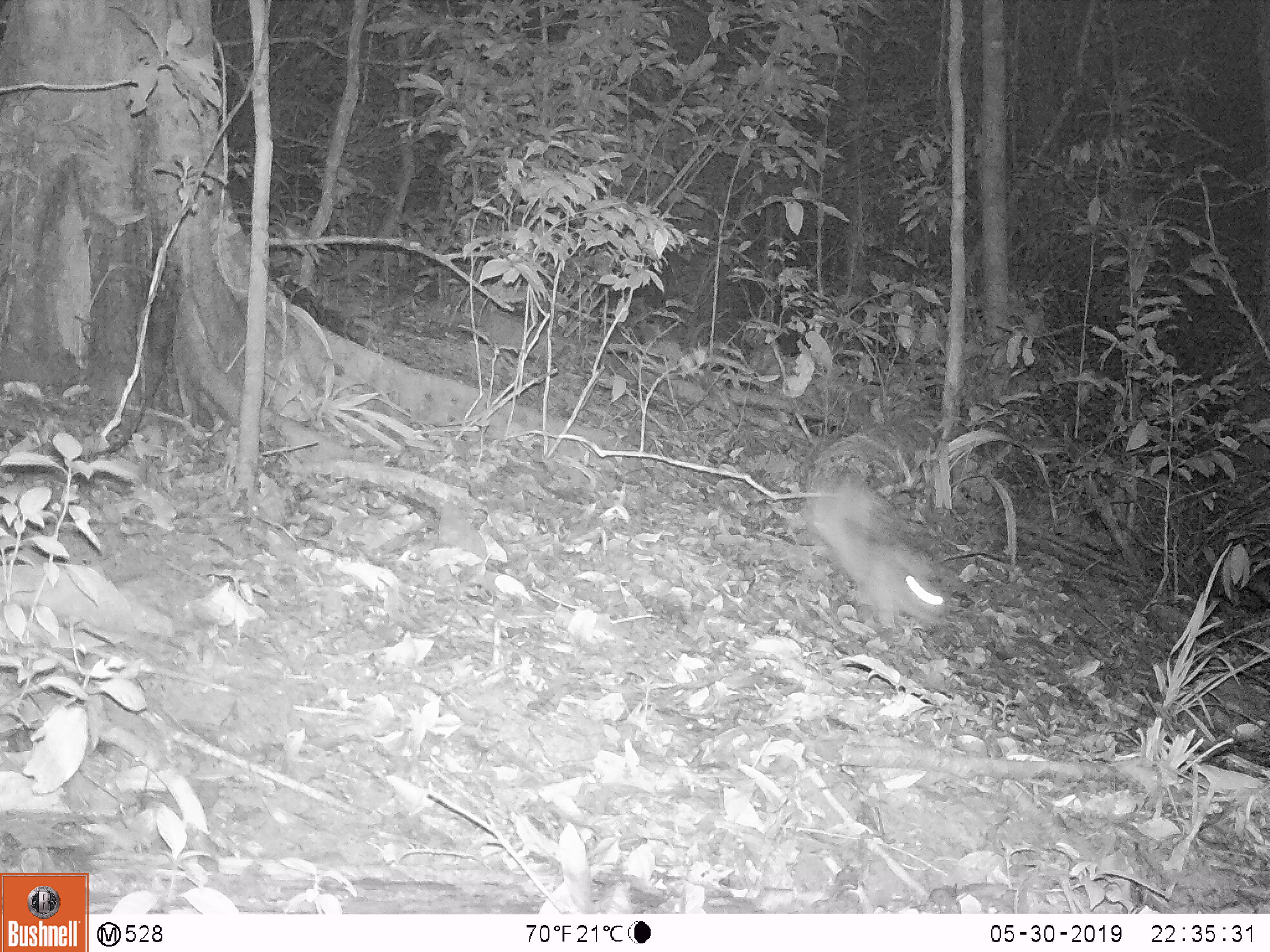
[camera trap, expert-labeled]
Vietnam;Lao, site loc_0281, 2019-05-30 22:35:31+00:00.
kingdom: Animalia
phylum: Chordata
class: Mammalia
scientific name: Mammalia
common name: mammal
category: unidentified small mammal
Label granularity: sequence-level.